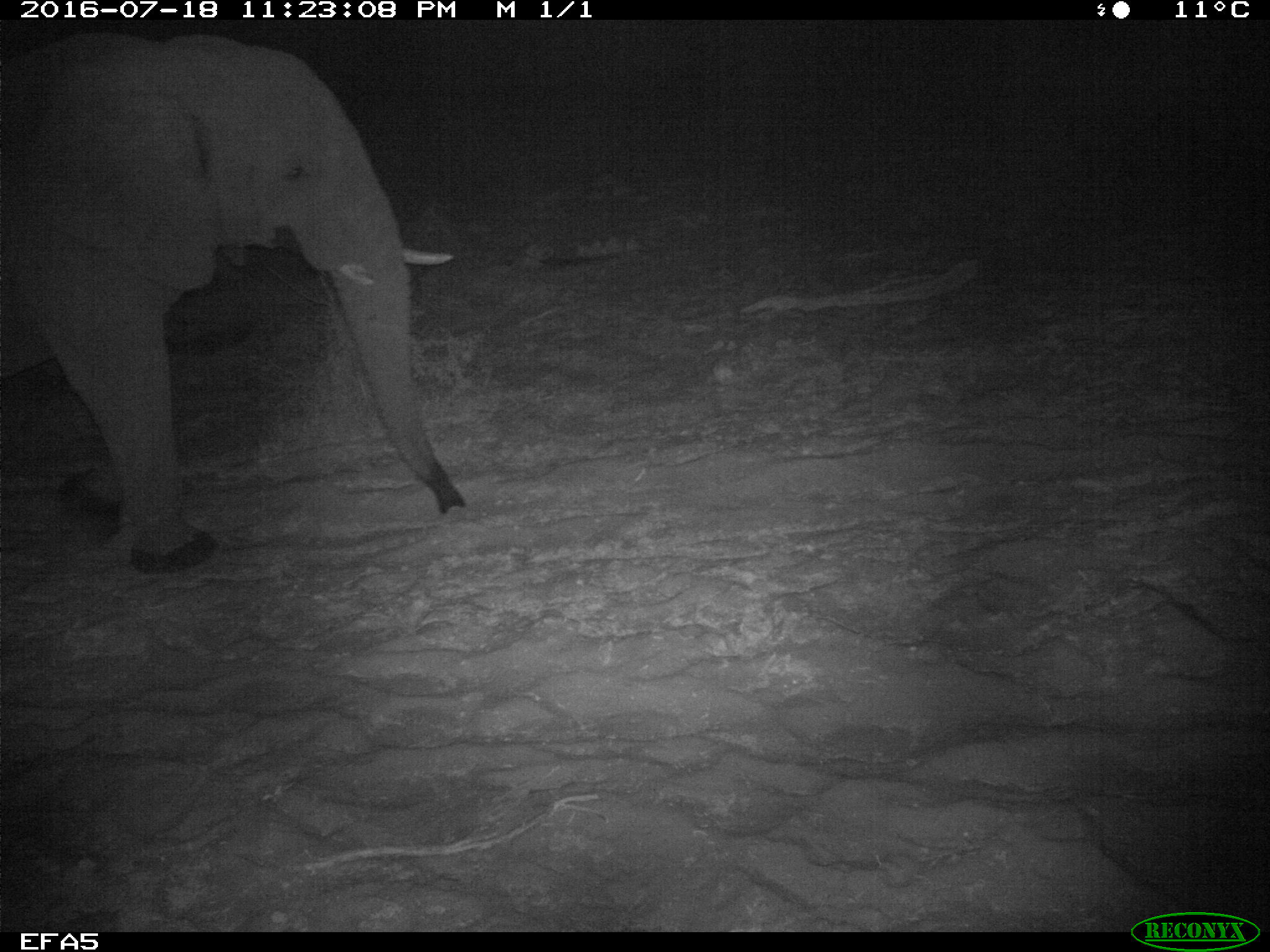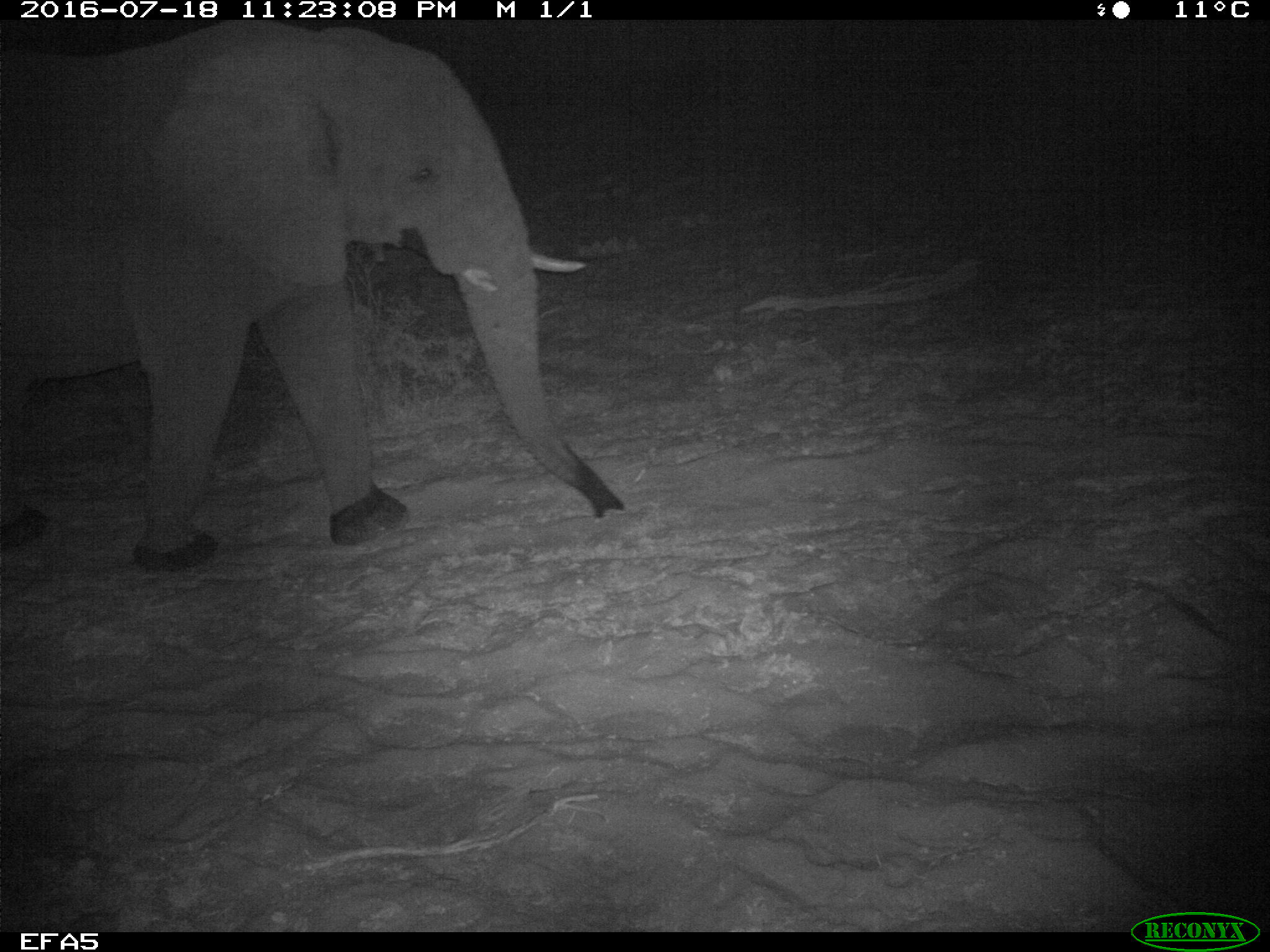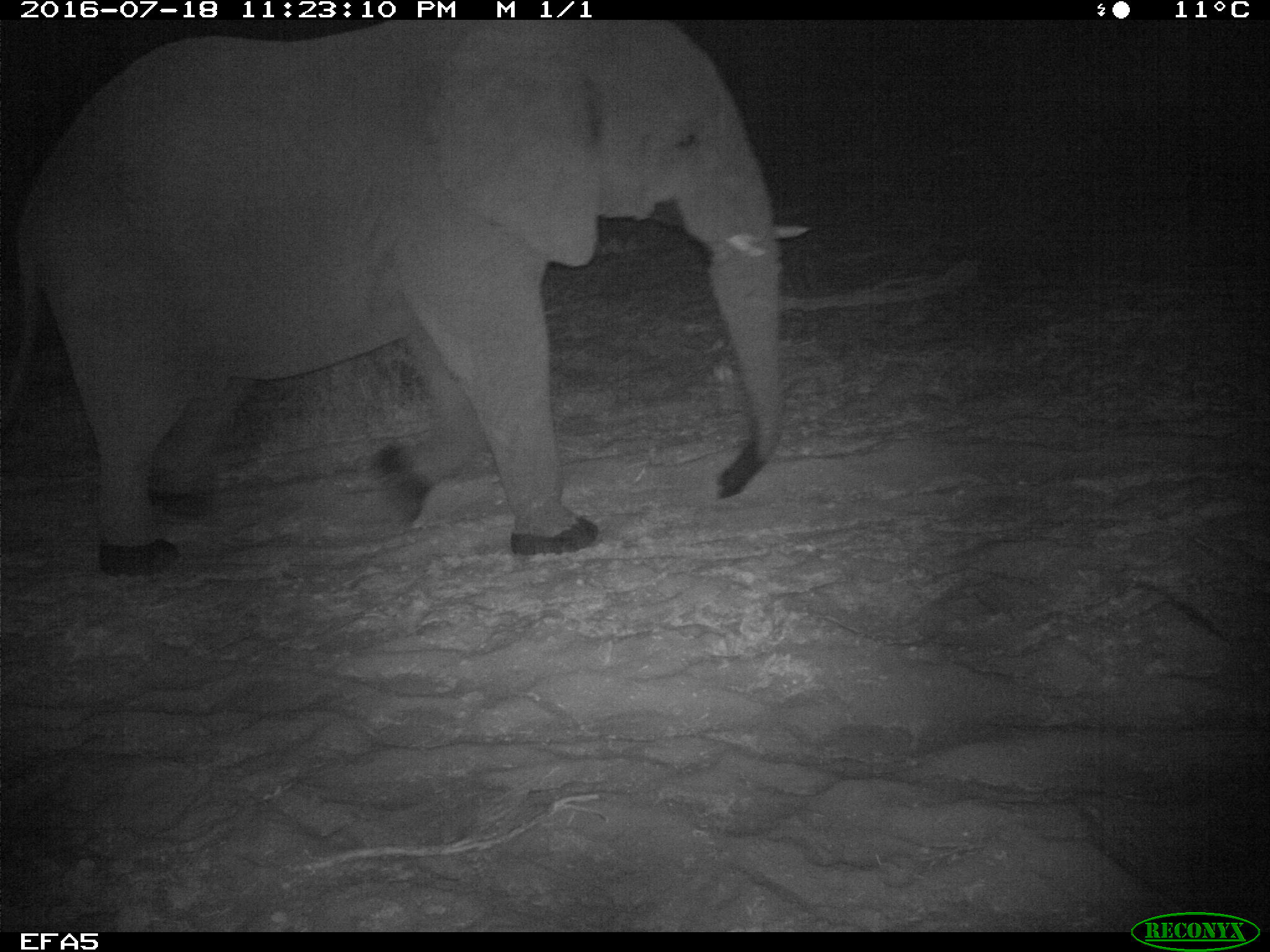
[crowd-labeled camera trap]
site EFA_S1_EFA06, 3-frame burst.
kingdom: Animalia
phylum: Chordata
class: Mammalia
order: Proboscidea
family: Elephantidae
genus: Loxodonta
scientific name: Loxodonta africana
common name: african bush elephant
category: elephant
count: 1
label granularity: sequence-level